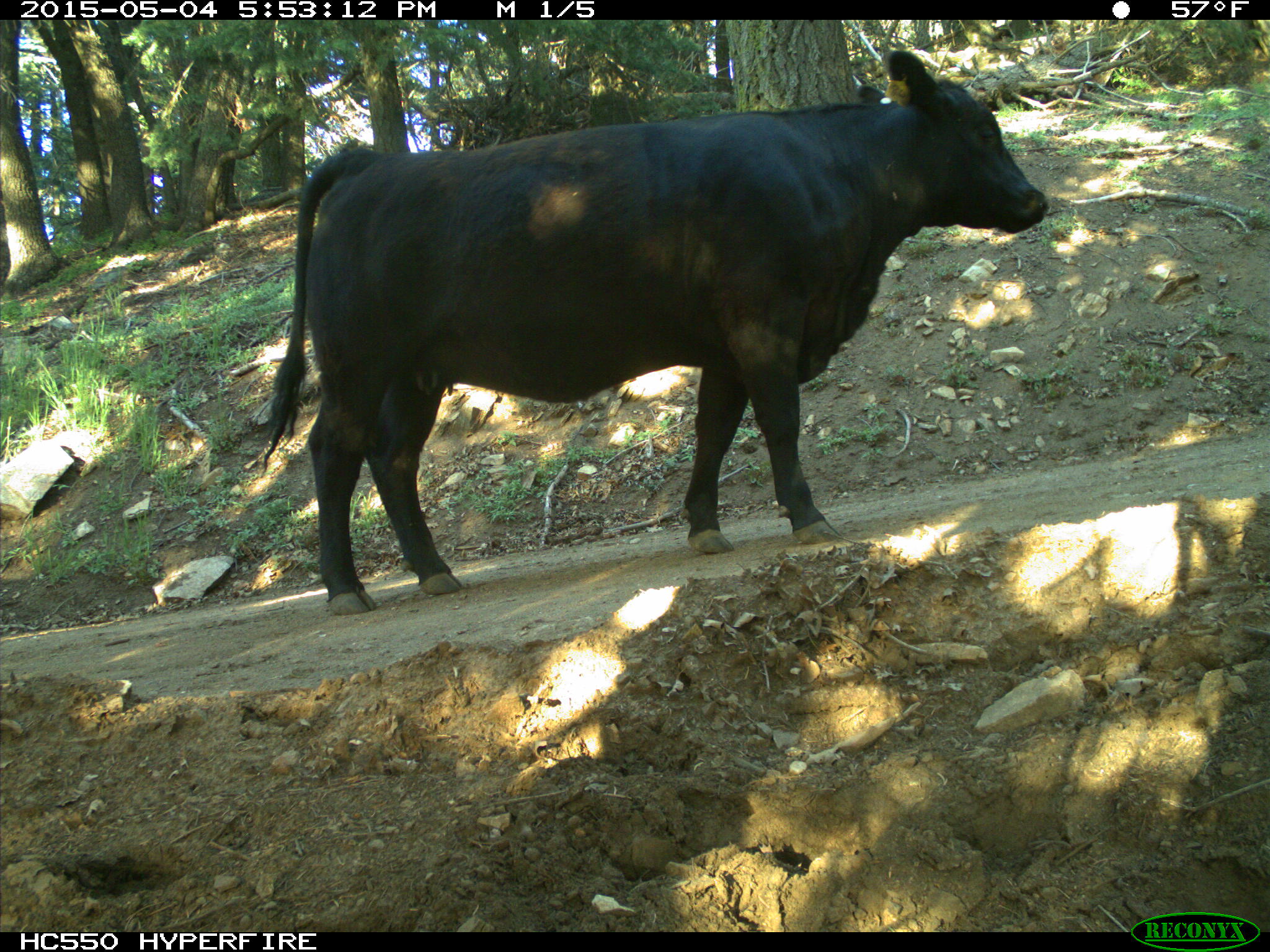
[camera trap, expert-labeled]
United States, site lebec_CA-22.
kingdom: Animalia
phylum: Chordata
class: Mammalia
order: Artiodactyla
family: Bovidae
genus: Bos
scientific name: Bos taurus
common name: domestic cow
Bos taurus (domestic cow).